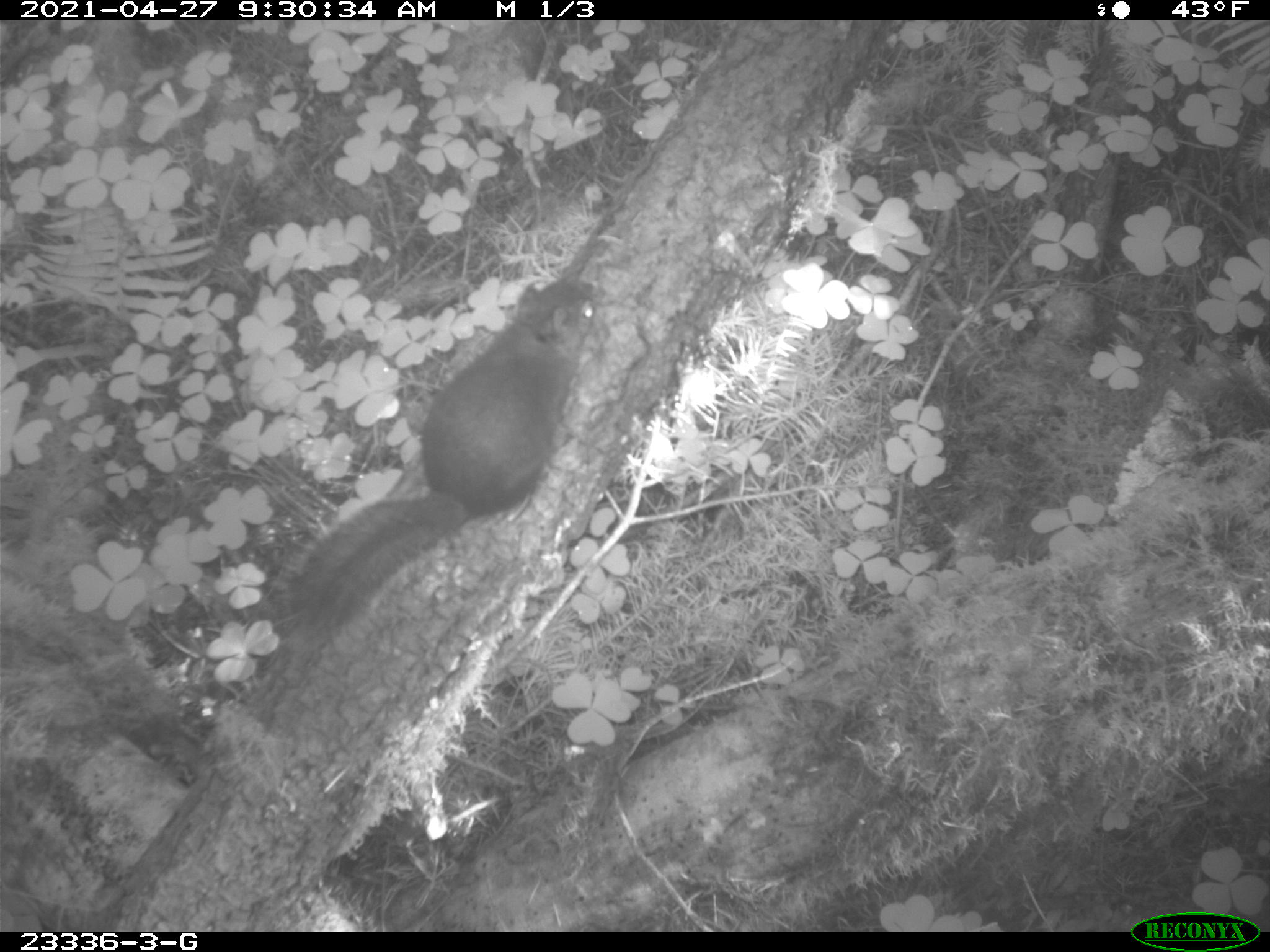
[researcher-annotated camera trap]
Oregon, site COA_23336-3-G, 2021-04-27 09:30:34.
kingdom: Animalia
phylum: Chordata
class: Mammalia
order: Rodentia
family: Sciuridae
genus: Tamiasciurus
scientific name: Tamiasciurus douglasii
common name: douglas squirrel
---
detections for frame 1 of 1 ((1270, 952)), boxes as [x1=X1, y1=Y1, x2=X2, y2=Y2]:
douglas squirrel: [x1=274, y1=268, x2=602, y2=647]